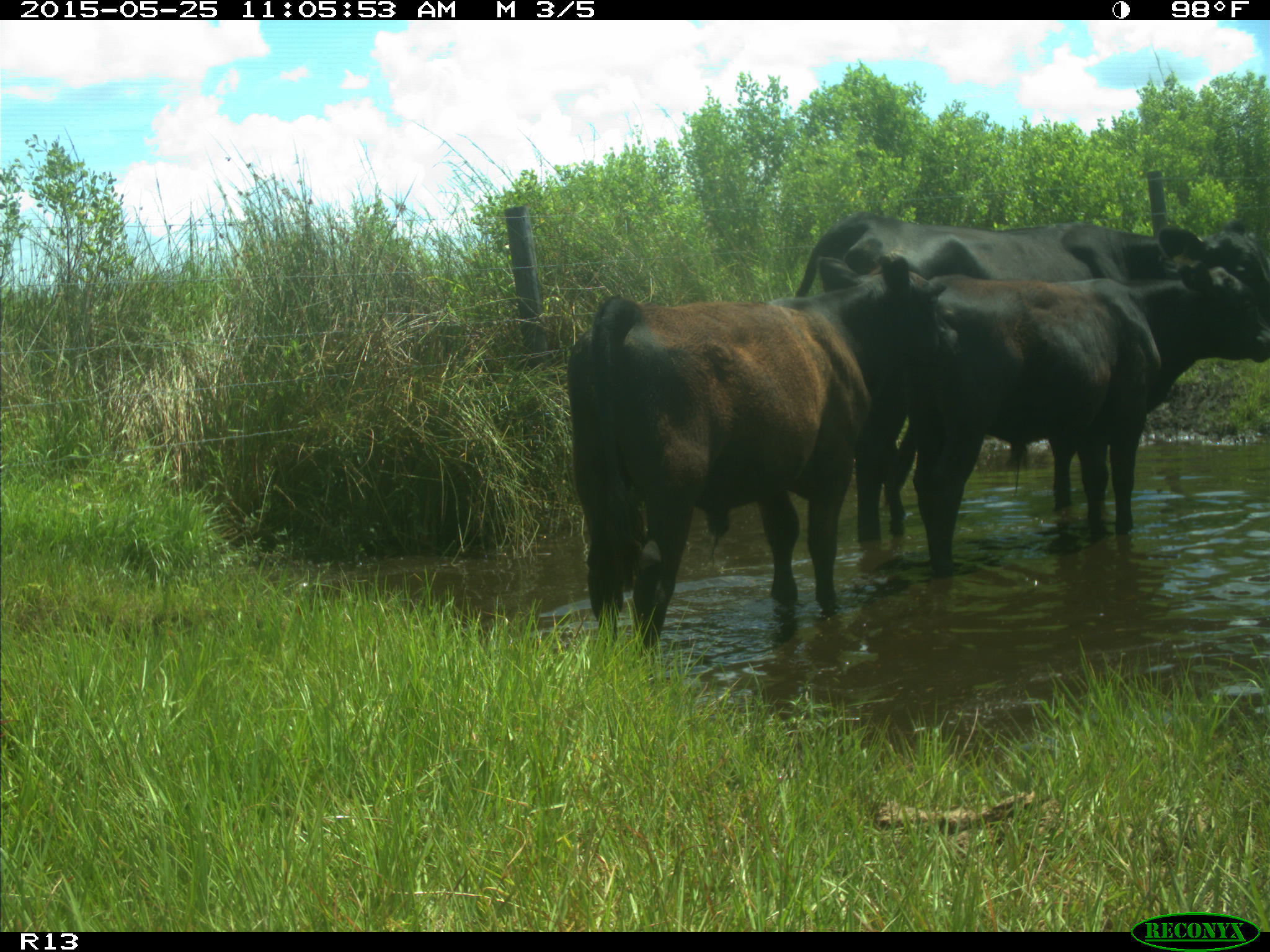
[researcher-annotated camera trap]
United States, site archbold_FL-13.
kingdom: Animalia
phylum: Chordata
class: Mammalia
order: Artiodactyla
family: Bovidae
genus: Bos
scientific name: Bos taurus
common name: domestic cow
Bos taurus (domestic cow).